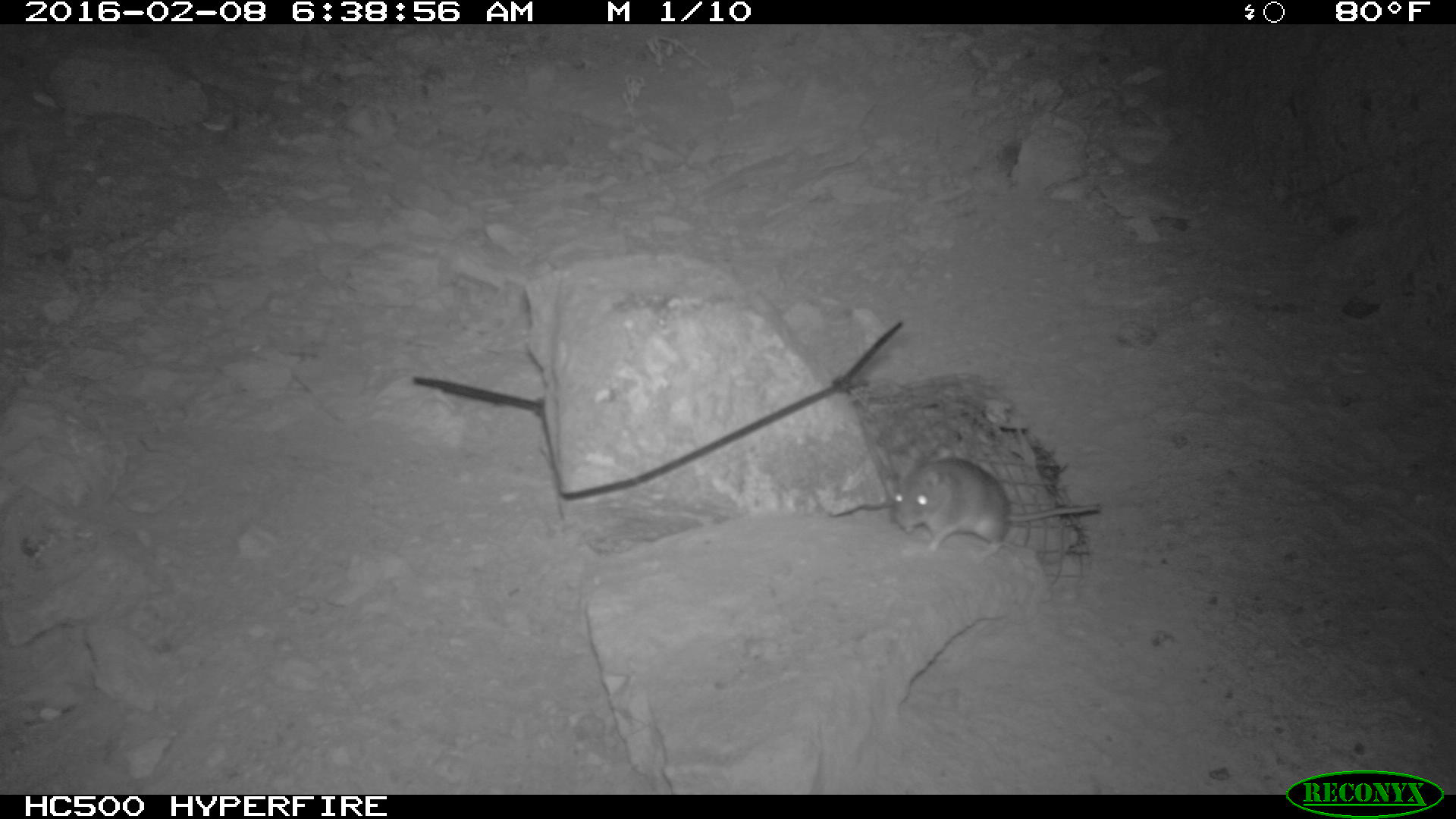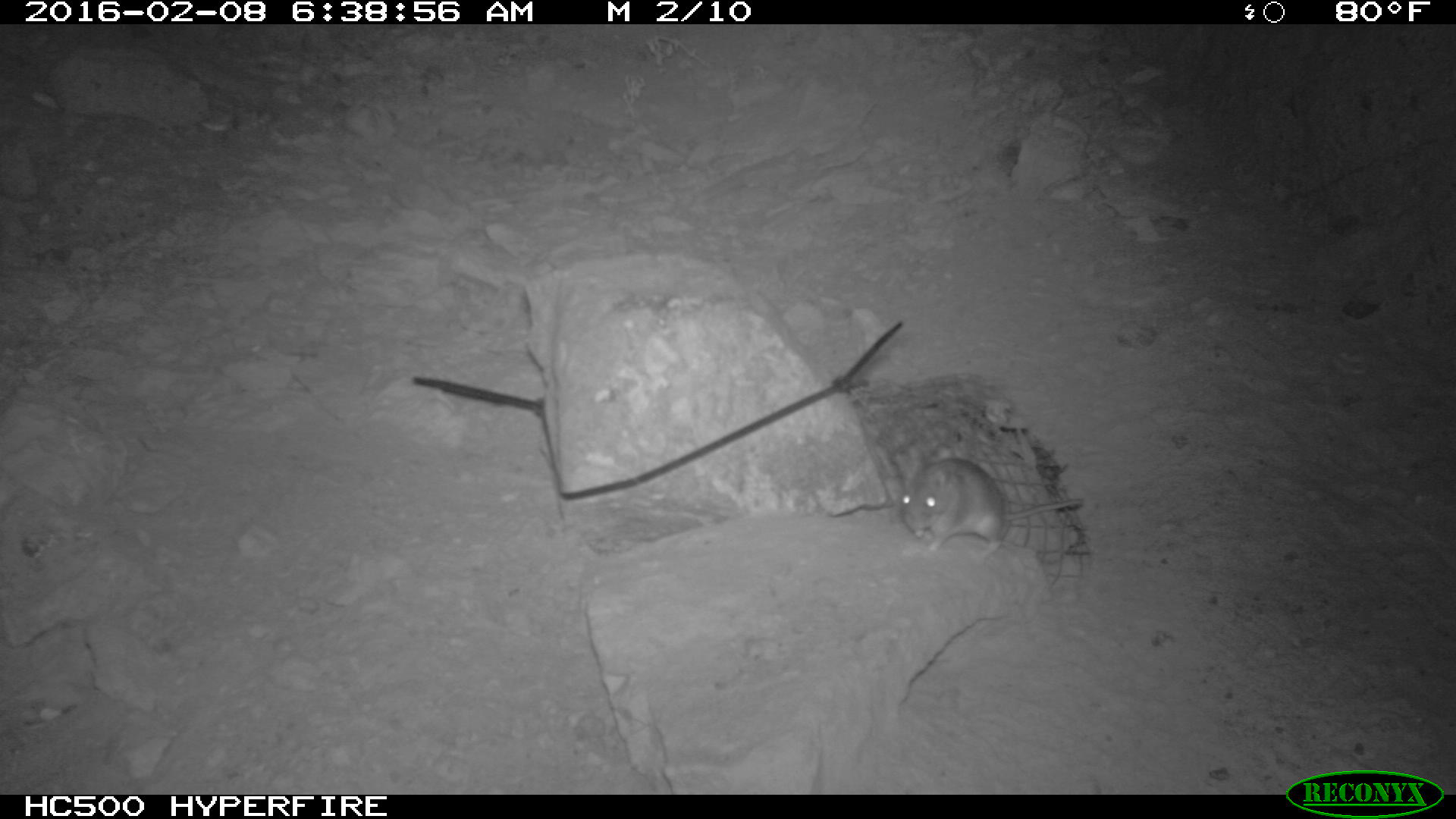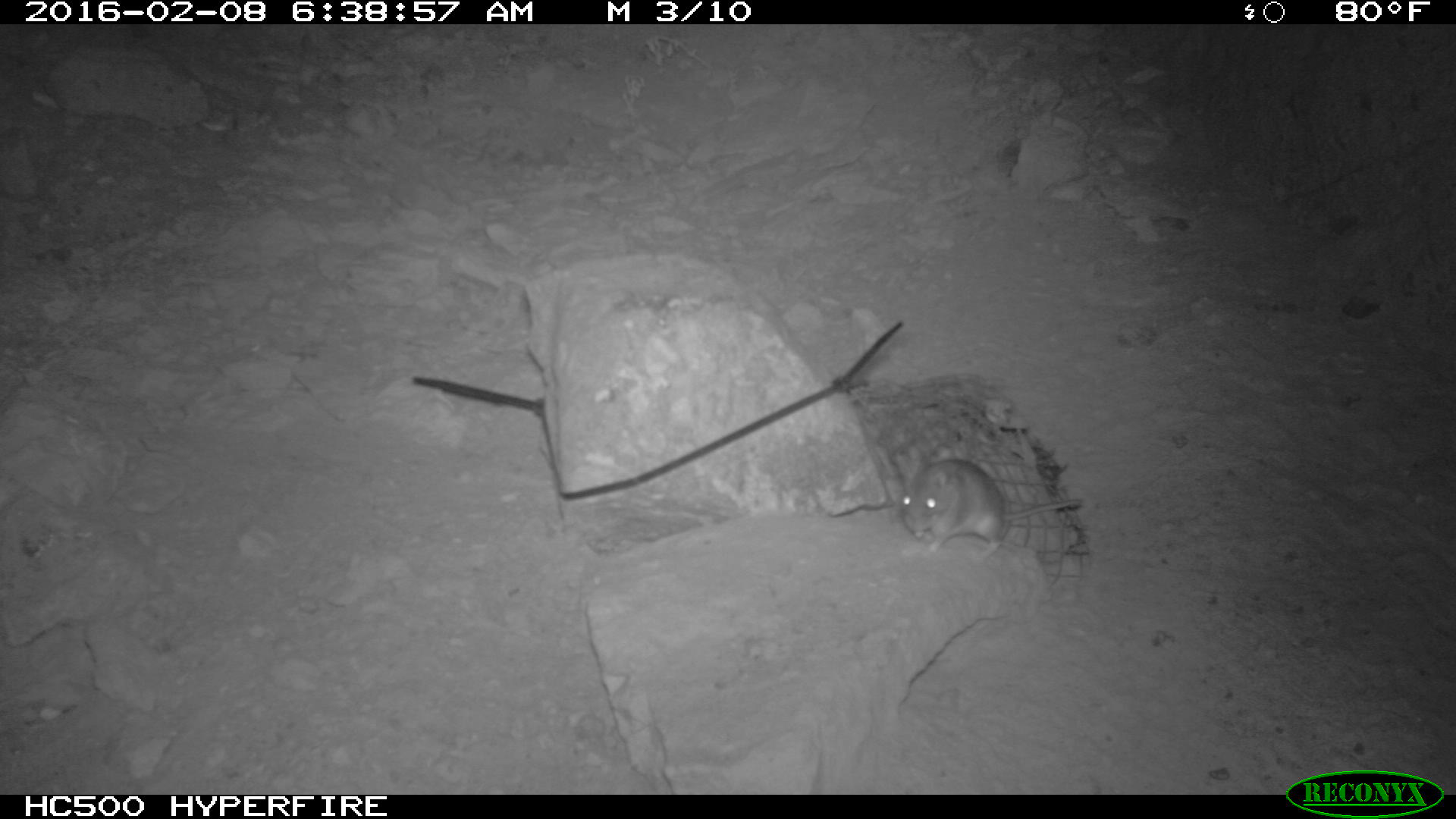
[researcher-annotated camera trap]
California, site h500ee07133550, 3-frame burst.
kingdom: Animalia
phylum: Chordata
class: Mammalia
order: Rodentia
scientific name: Rodentia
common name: rodent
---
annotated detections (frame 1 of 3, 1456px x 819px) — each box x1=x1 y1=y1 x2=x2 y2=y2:
rodent: x1=891 y1=456 x2=1101 y2=565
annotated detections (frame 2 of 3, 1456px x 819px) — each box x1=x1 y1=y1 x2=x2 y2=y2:
rodent: x1=898 y1=457 x2=1083 y2=567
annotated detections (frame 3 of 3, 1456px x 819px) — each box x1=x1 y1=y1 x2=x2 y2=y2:
rodent: x1=898 y1=458 x2=1083 y2=561